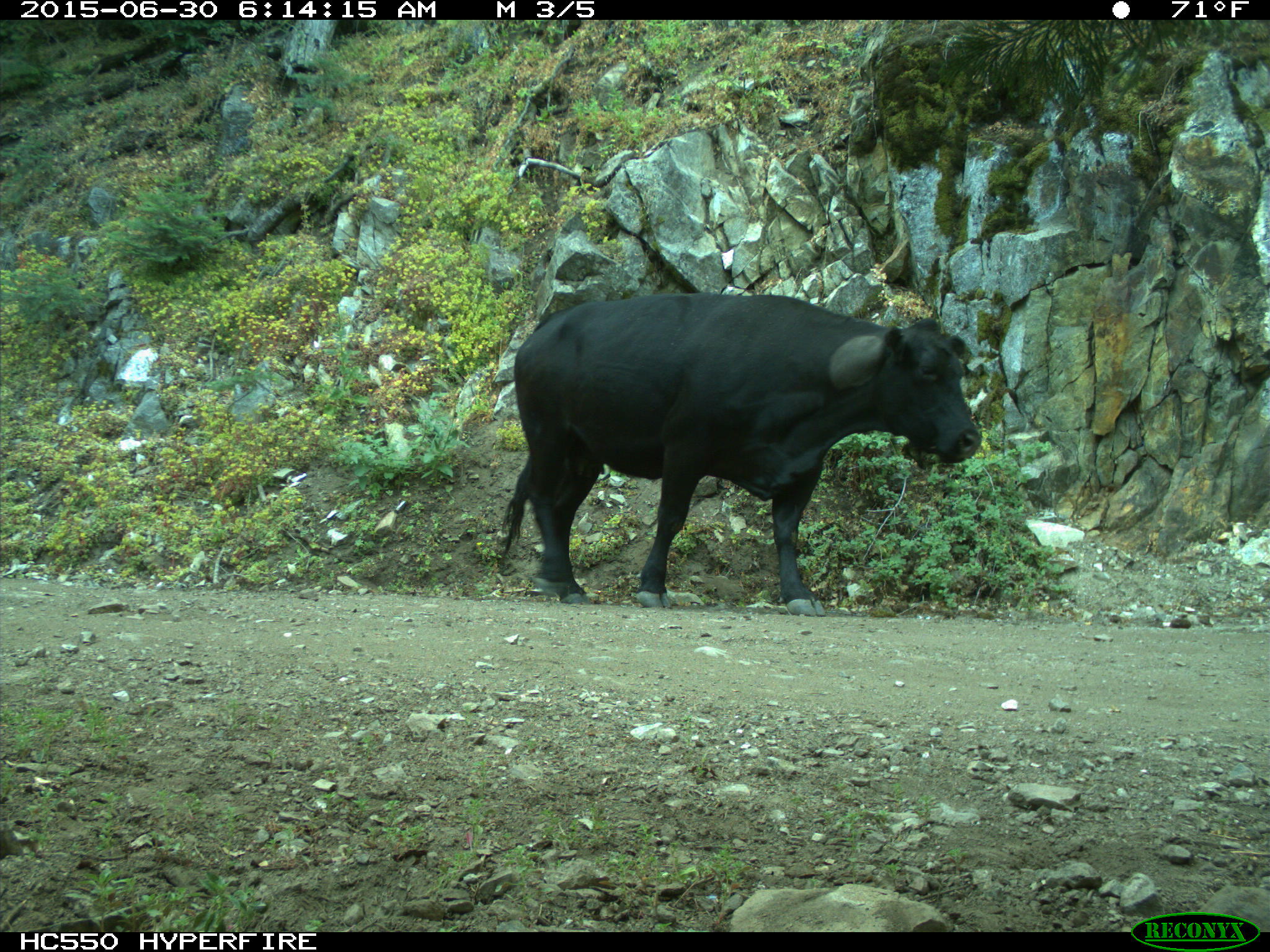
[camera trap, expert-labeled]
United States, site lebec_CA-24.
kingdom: Animalia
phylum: Chordata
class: Mammalia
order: Artiodactyla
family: Bovidae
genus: Bos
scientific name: Bos taurus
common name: domestic cow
Bos taurus (domestic cow).